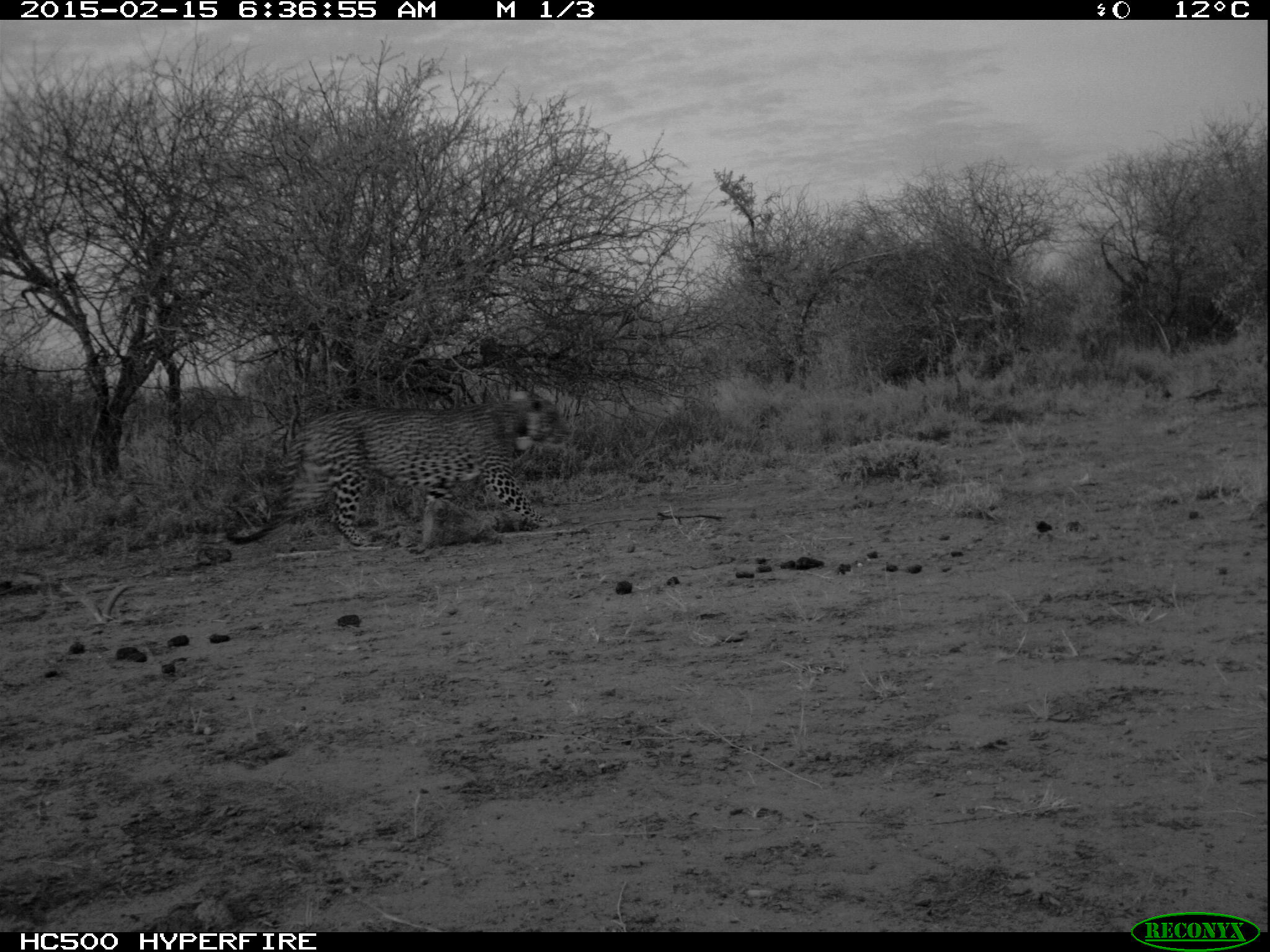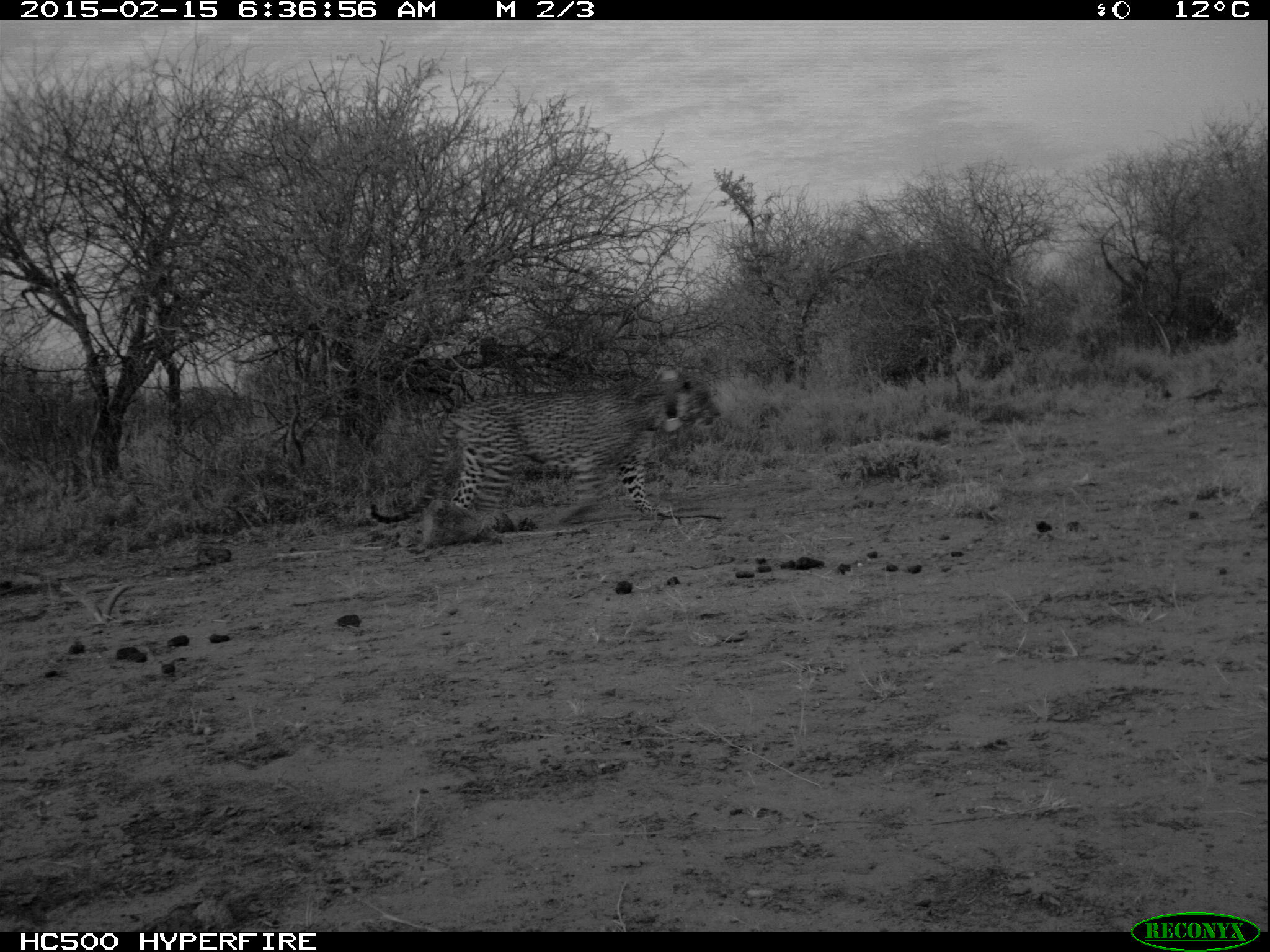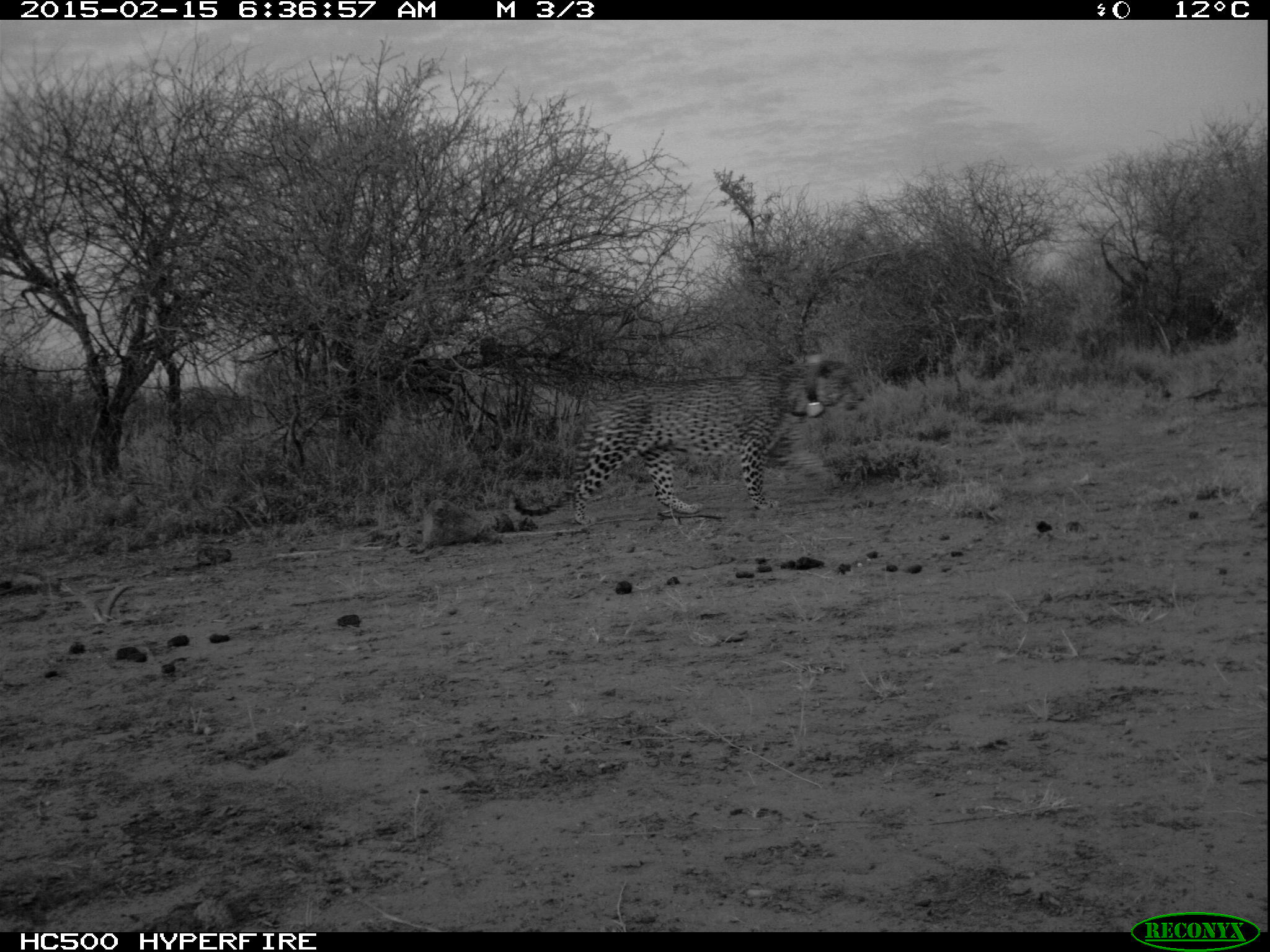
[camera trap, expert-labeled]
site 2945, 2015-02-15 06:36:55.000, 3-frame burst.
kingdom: Animalia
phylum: Chordata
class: Mammalia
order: Carnivora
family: Felidae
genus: Panthera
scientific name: Panthera pardus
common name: leopard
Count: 1.